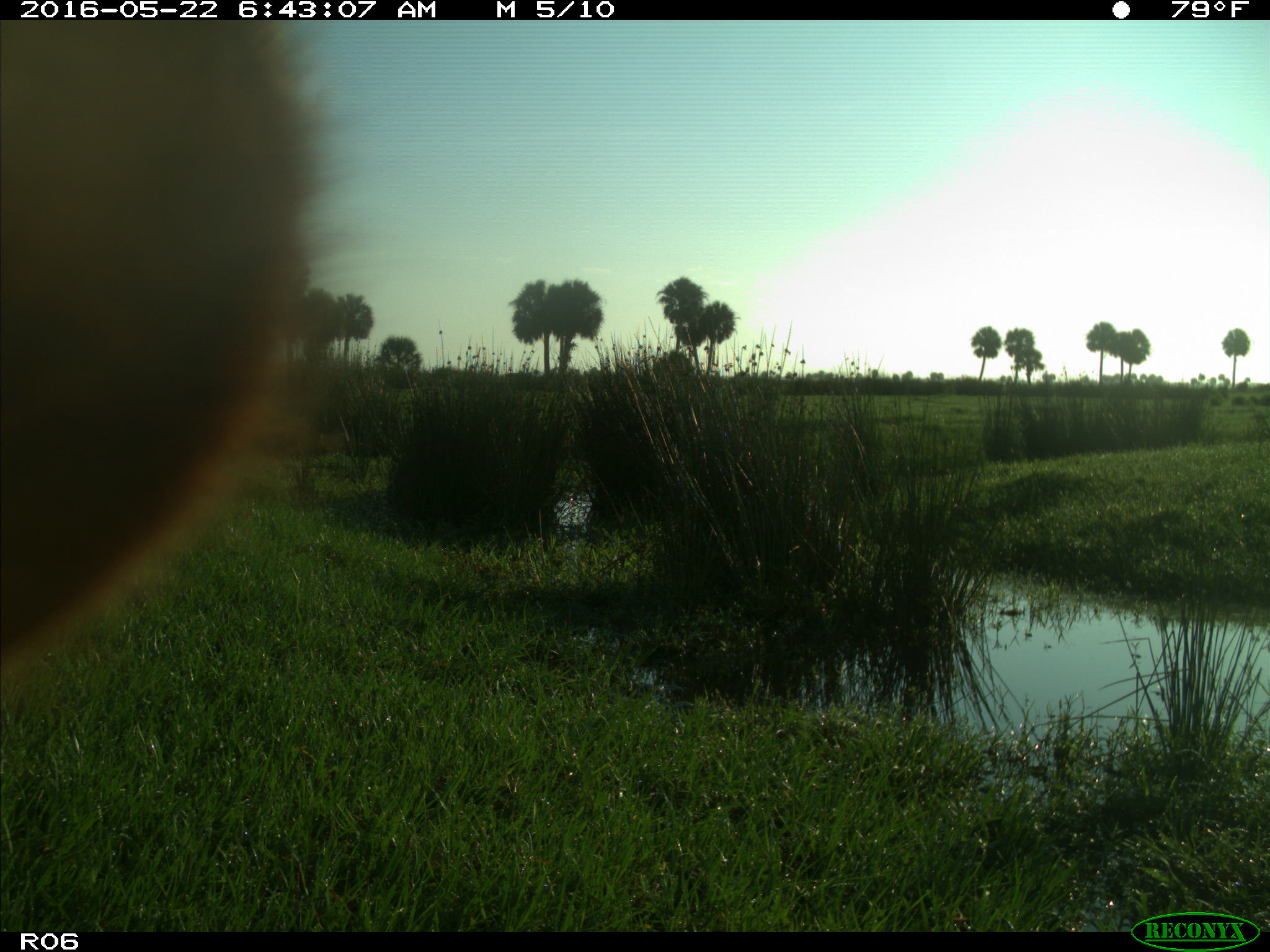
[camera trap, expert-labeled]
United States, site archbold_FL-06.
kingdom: Animalia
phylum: Chordata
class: Mammalia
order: Artiodactyla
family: Bovidae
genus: Bos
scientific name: Bos taurus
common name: domestic cow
Bos taurus (domestic cow).